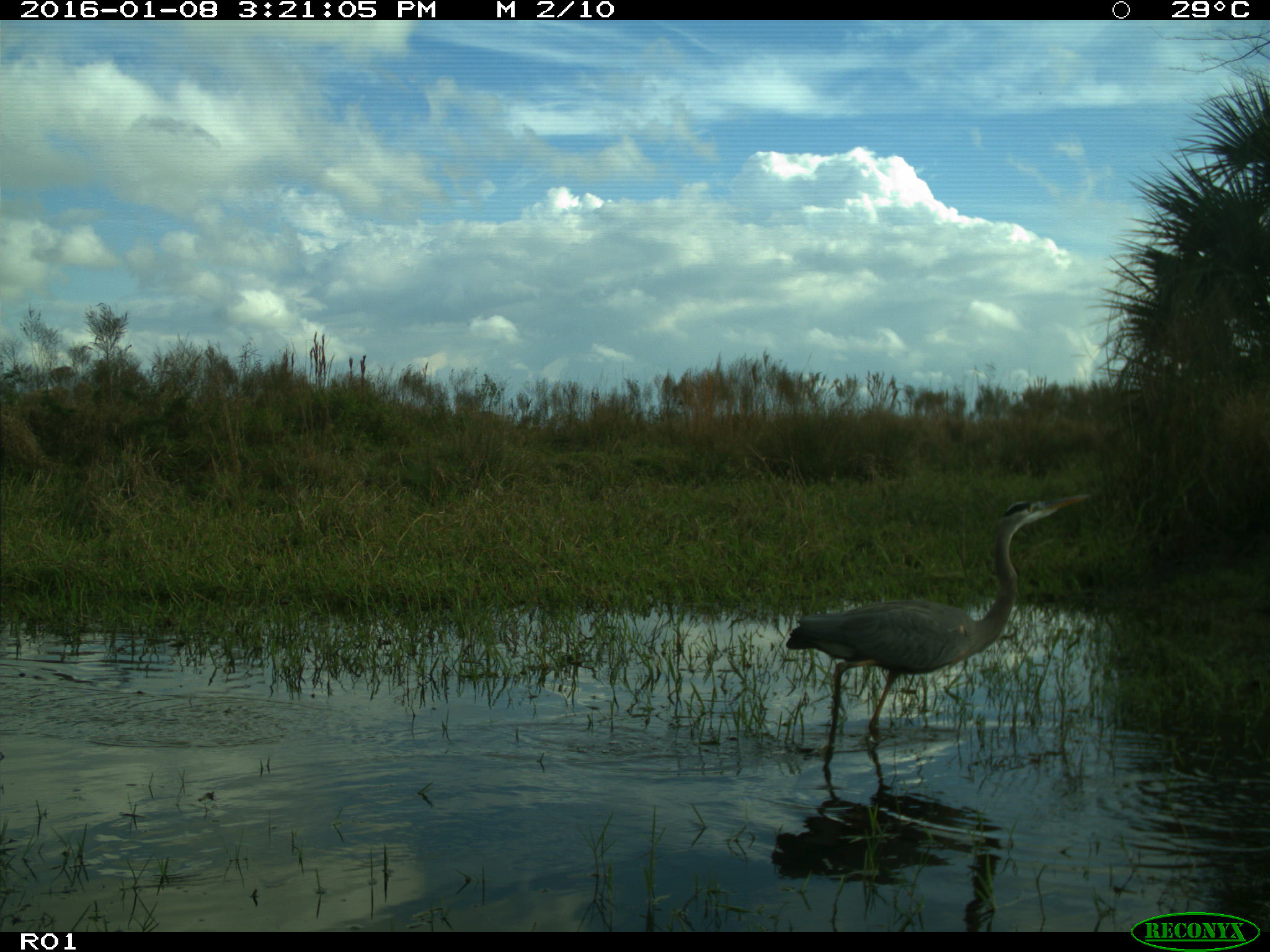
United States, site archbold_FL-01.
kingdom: Animalia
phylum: Chordata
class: Aves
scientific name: Aves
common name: birds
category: unidentified bird